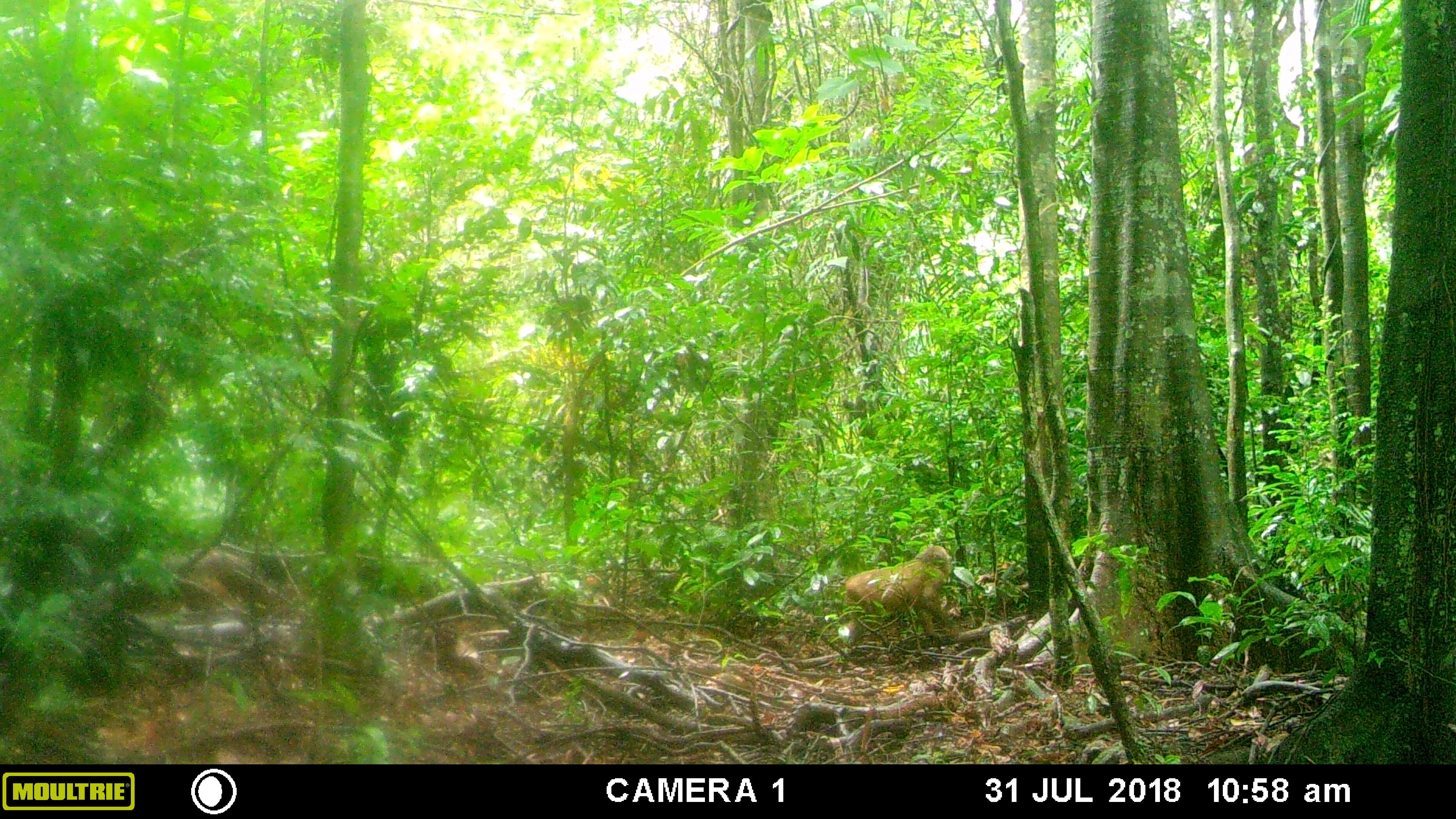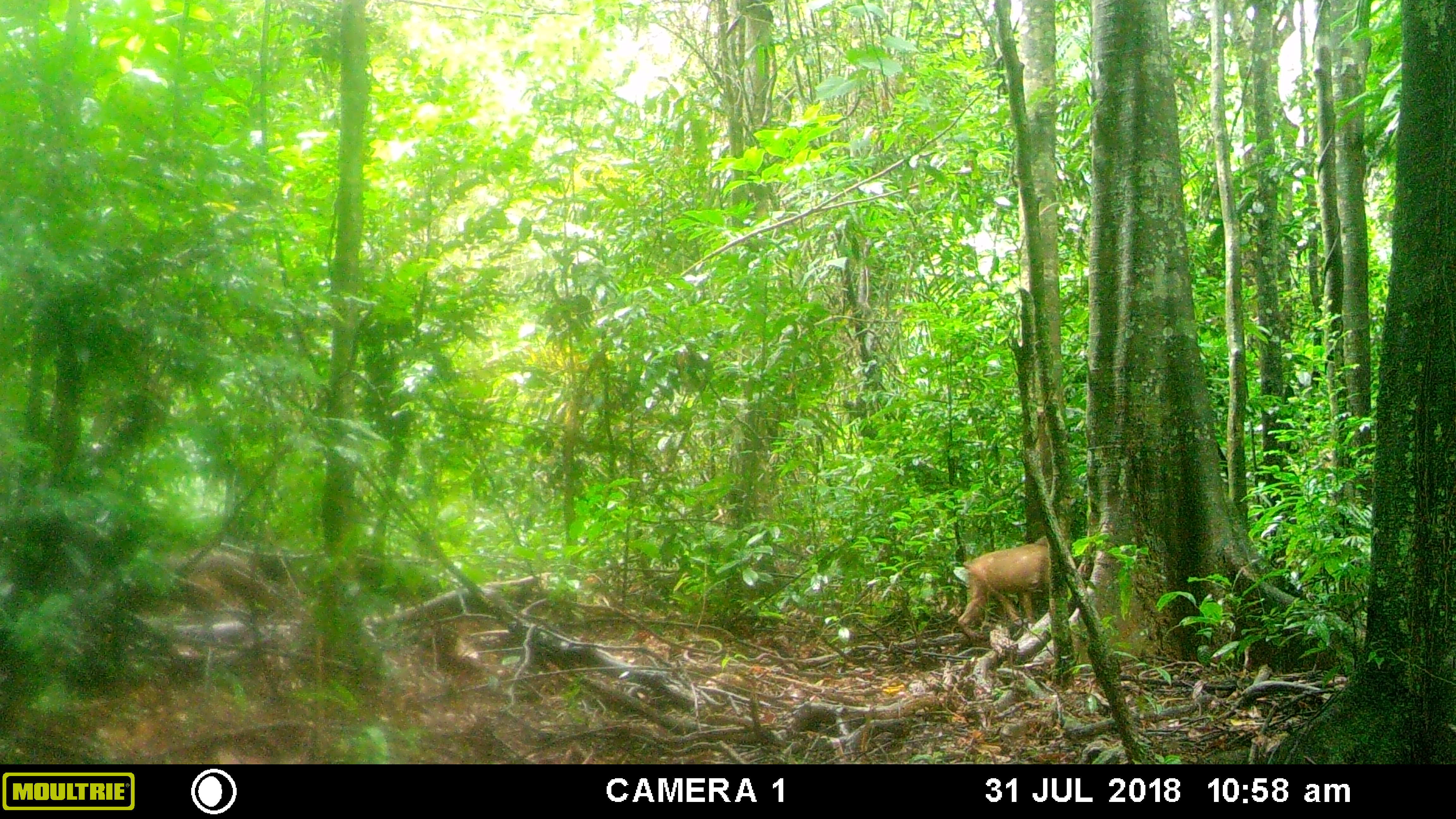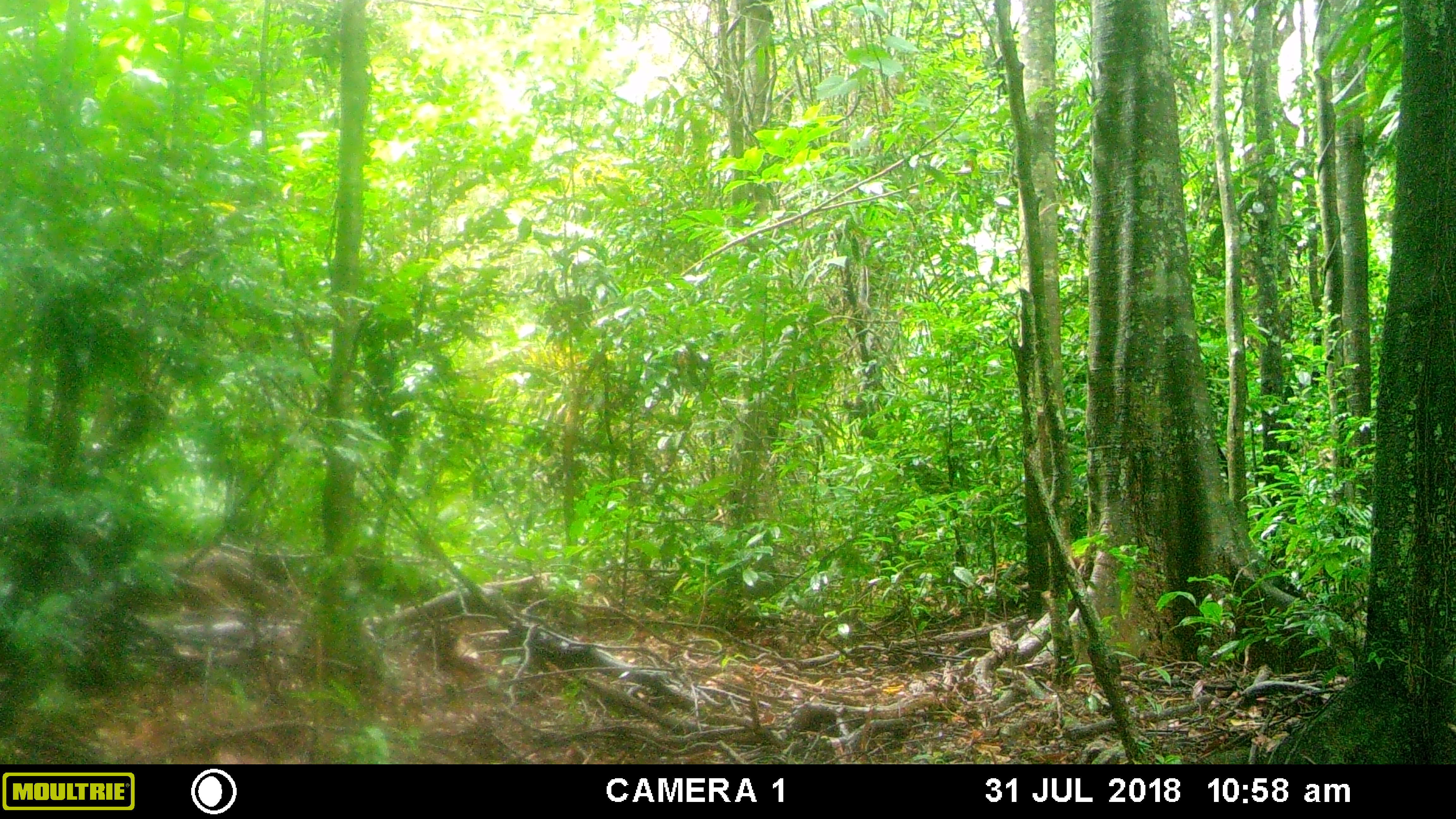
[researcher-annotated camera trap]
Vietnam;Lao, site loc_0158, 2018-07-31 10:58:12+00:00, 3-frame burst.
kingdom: Animalia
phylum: Chordata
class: Mammalia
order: Primates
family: Cercopithecidae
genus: Macaca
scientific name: Macaca arctoides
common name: stump-tailed macaque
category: stump tailed macaque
Stump tailed macaque (stump-tailed macaque) (Macaca arctoides). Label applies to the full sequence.